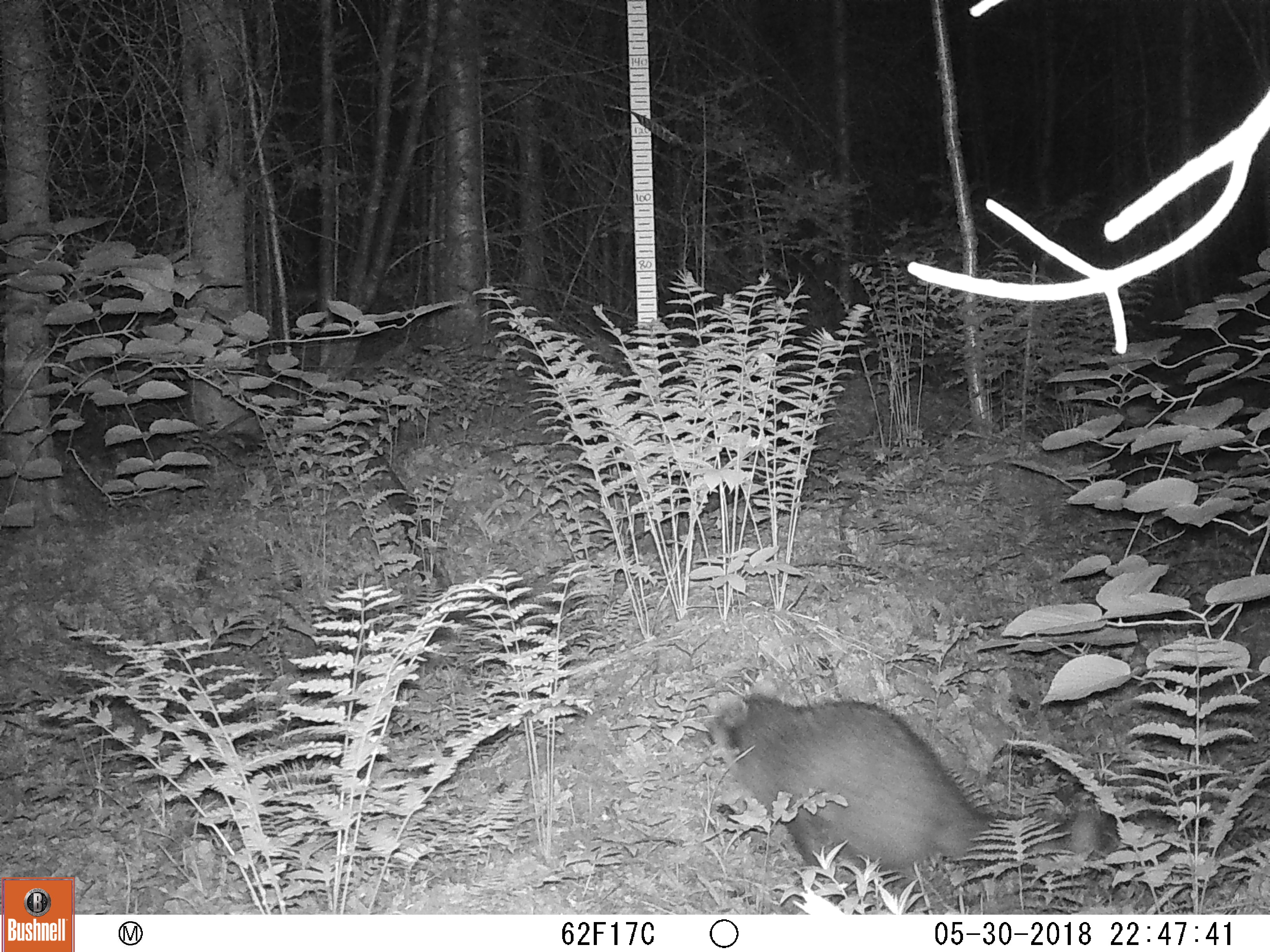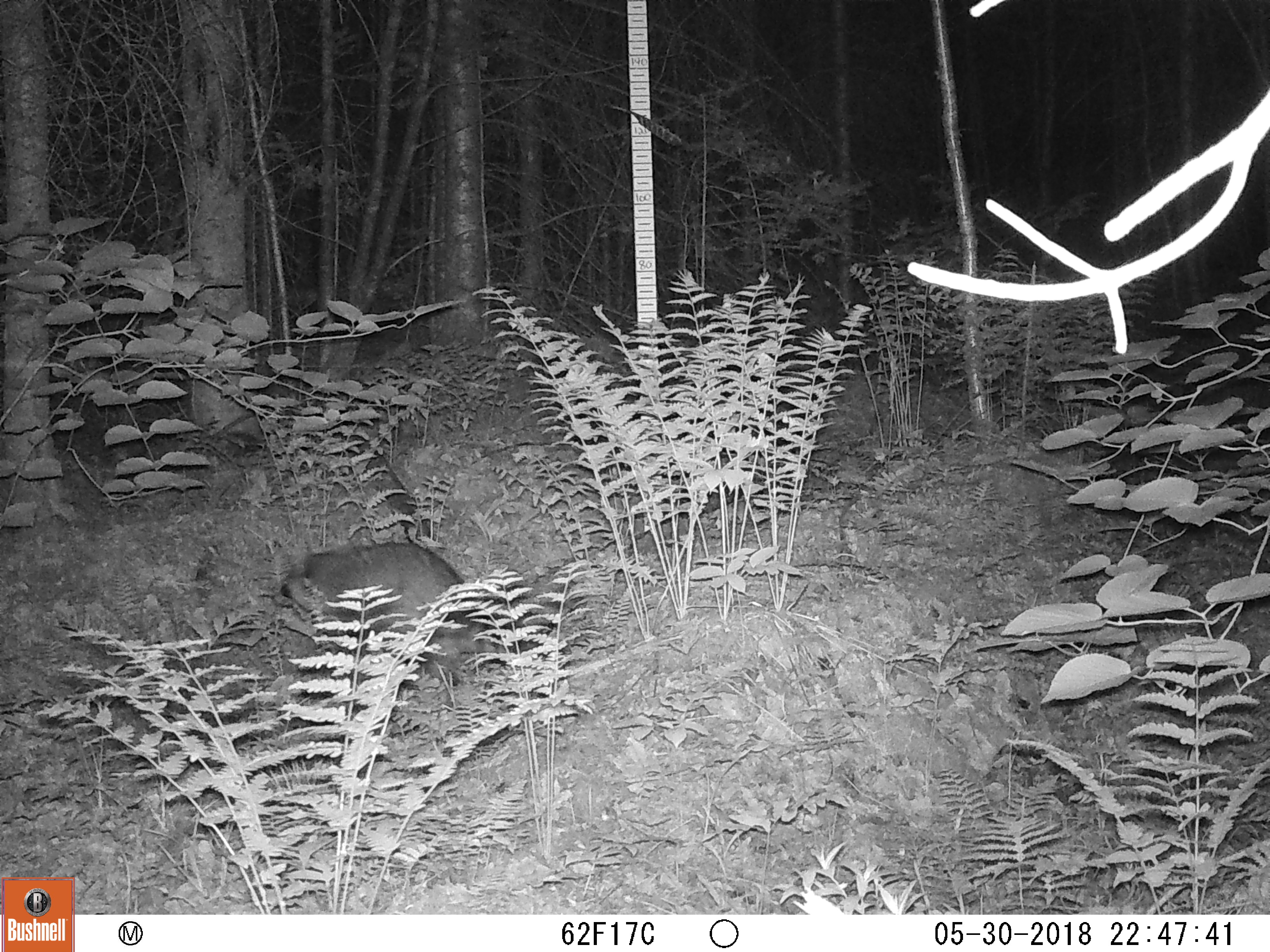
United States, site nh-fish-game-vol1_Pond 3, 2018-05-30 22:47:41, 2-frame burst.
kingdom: Animalia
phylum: Chordata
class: Mammalia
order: Carnivora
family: Procyonidae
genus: Procyon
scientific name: Procyon lotor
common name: raccoon